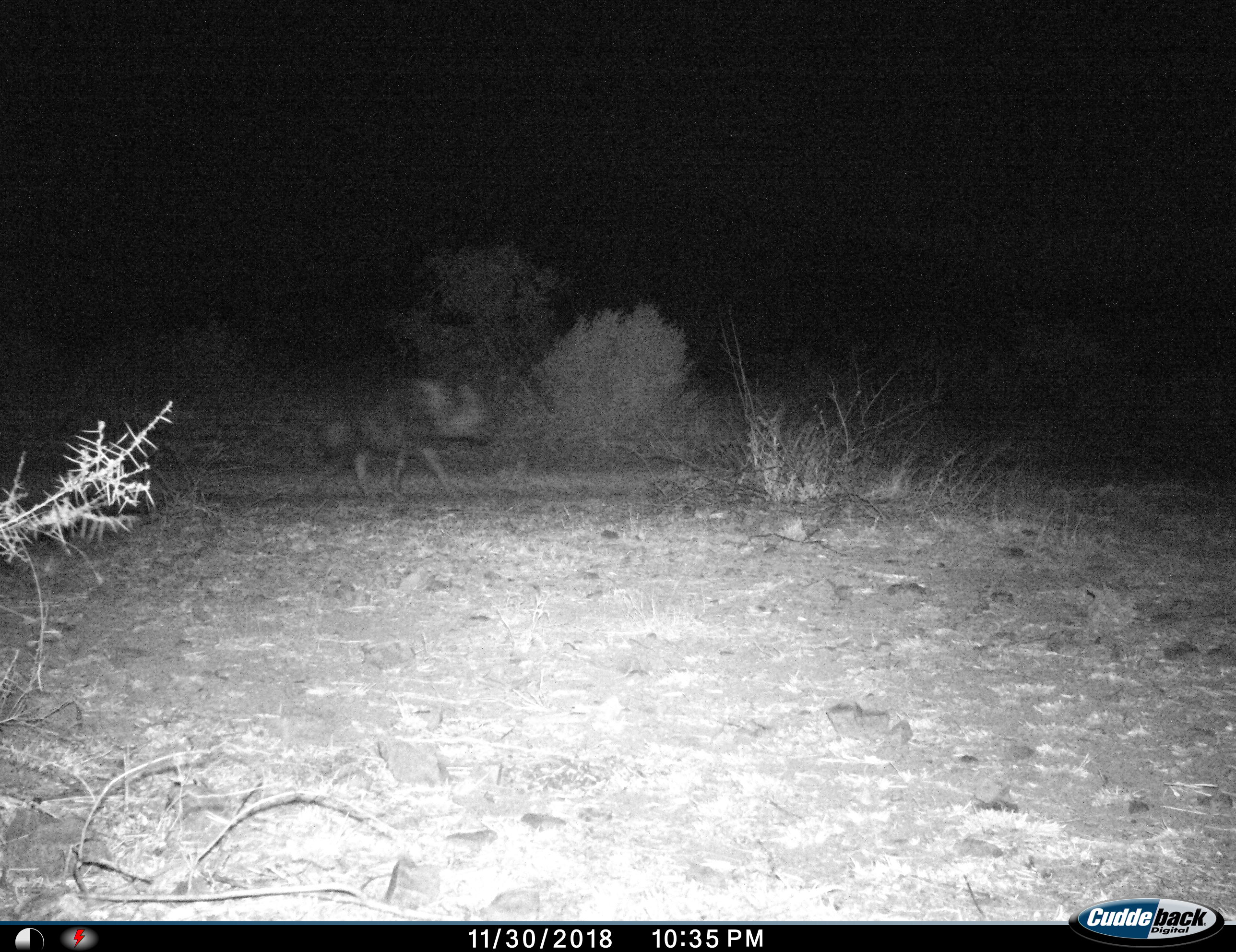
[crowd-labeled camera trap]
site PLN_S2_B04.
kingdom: Animalia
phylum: Chordata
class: Mammalia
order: Carnivora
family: Hyaenidae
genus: Parahyaena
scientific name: Parahyaena brunnea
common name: brown hyena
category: hyenabrown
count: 1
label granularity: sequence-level